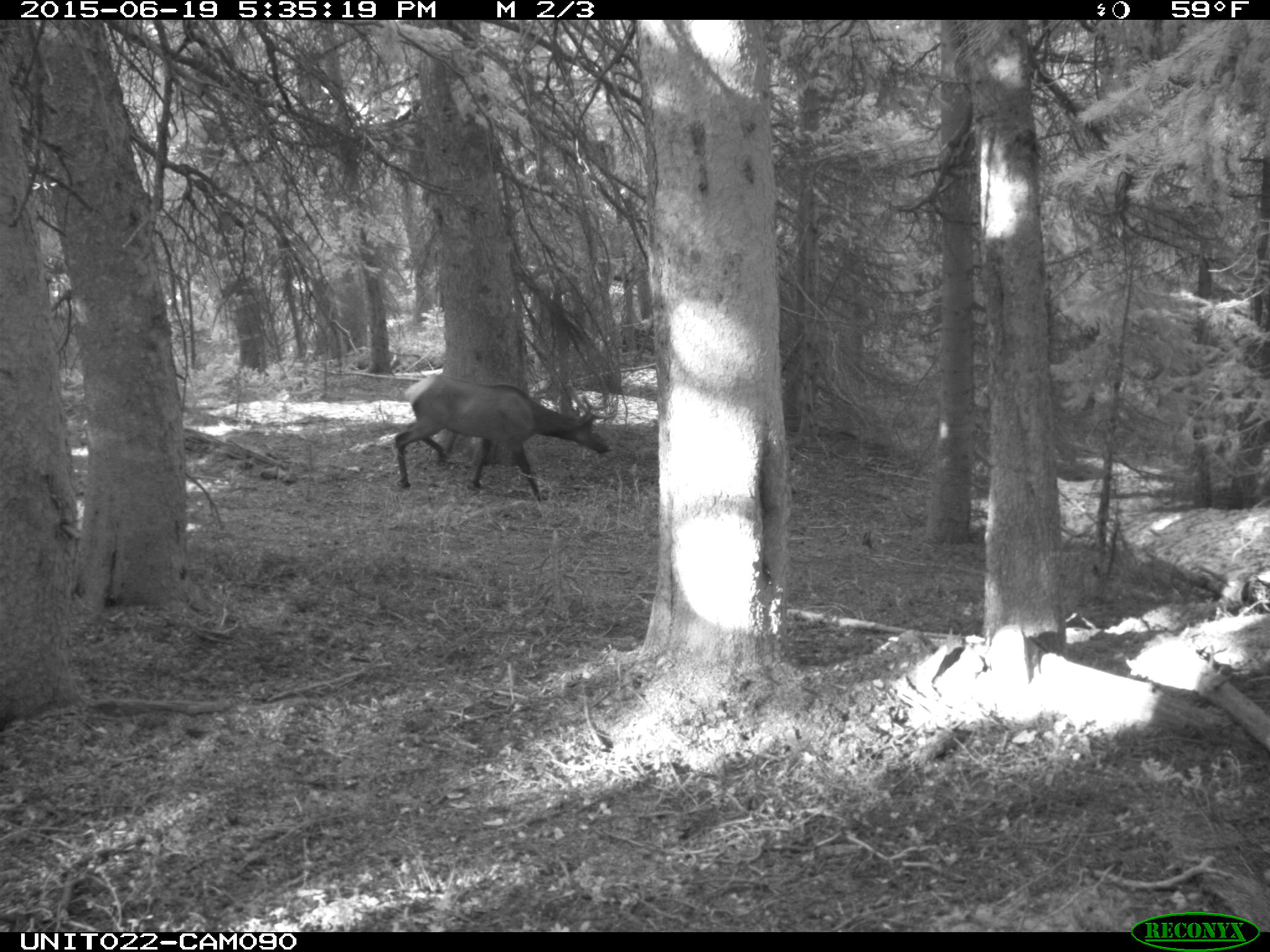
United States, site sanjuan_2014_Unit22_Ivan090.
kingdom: Animalia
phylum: Chordata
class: Mammalia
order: Artiodactyla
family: Cervidae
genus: Cervus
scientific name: Cervus elaphus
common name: red deer